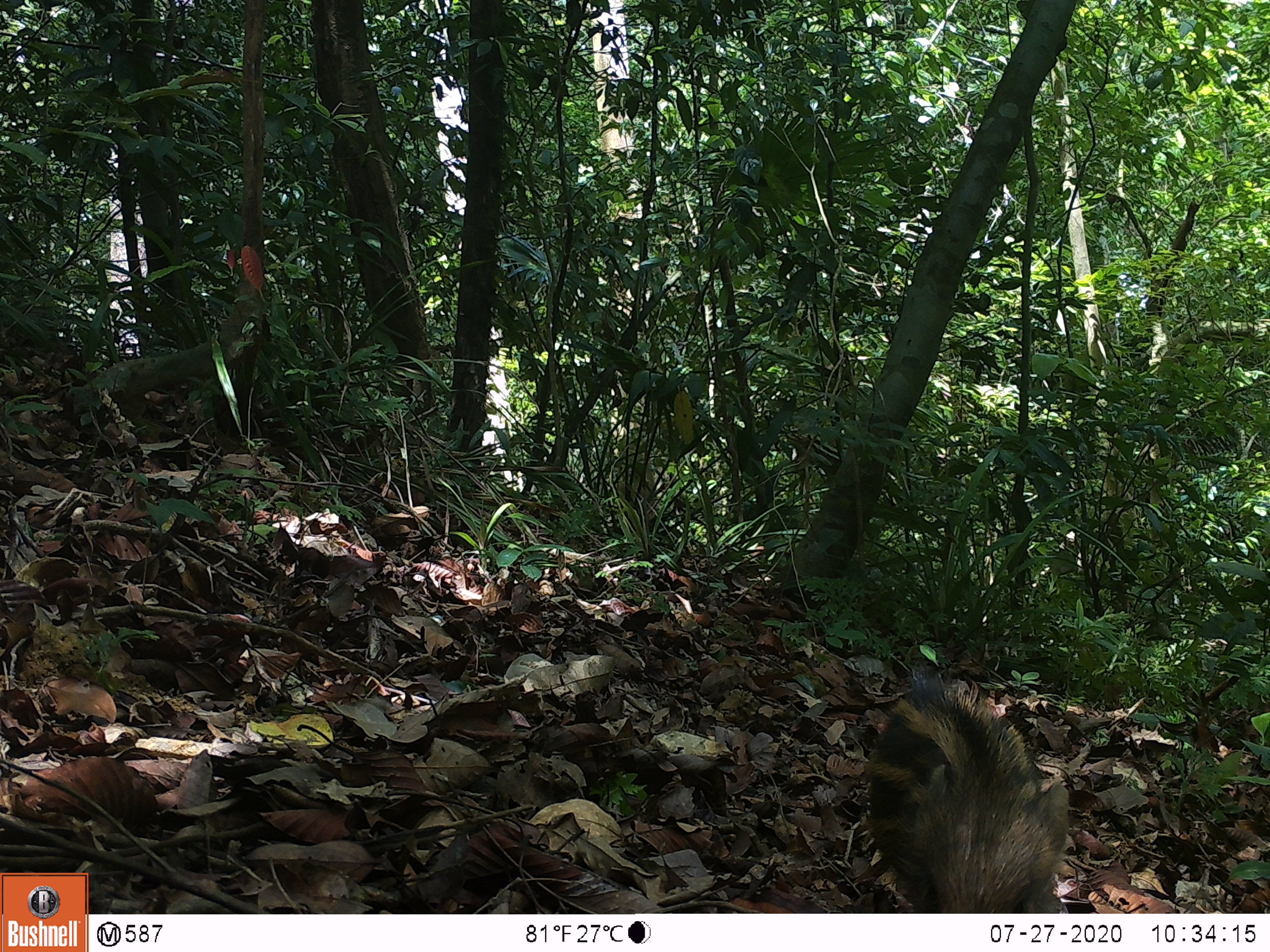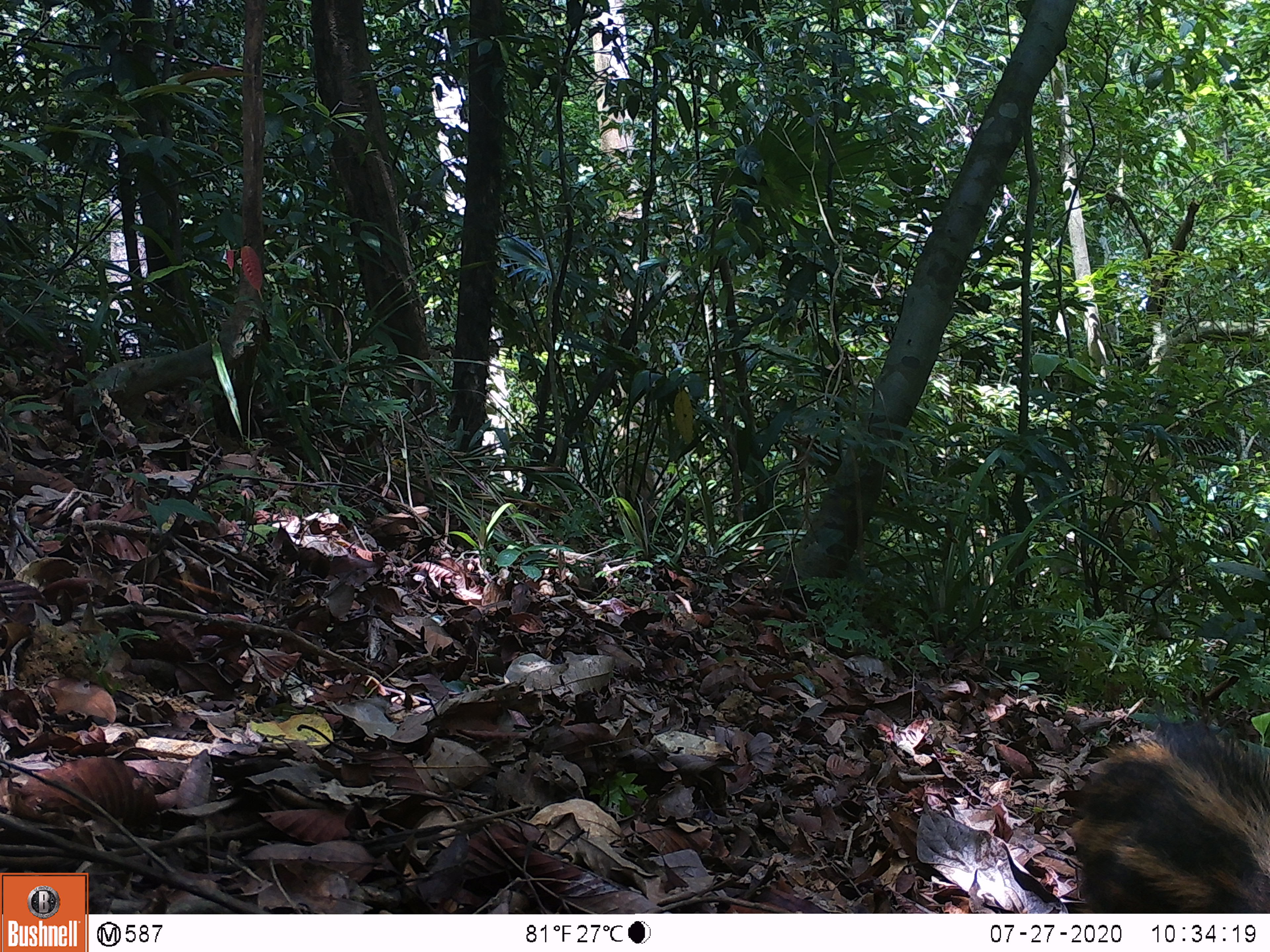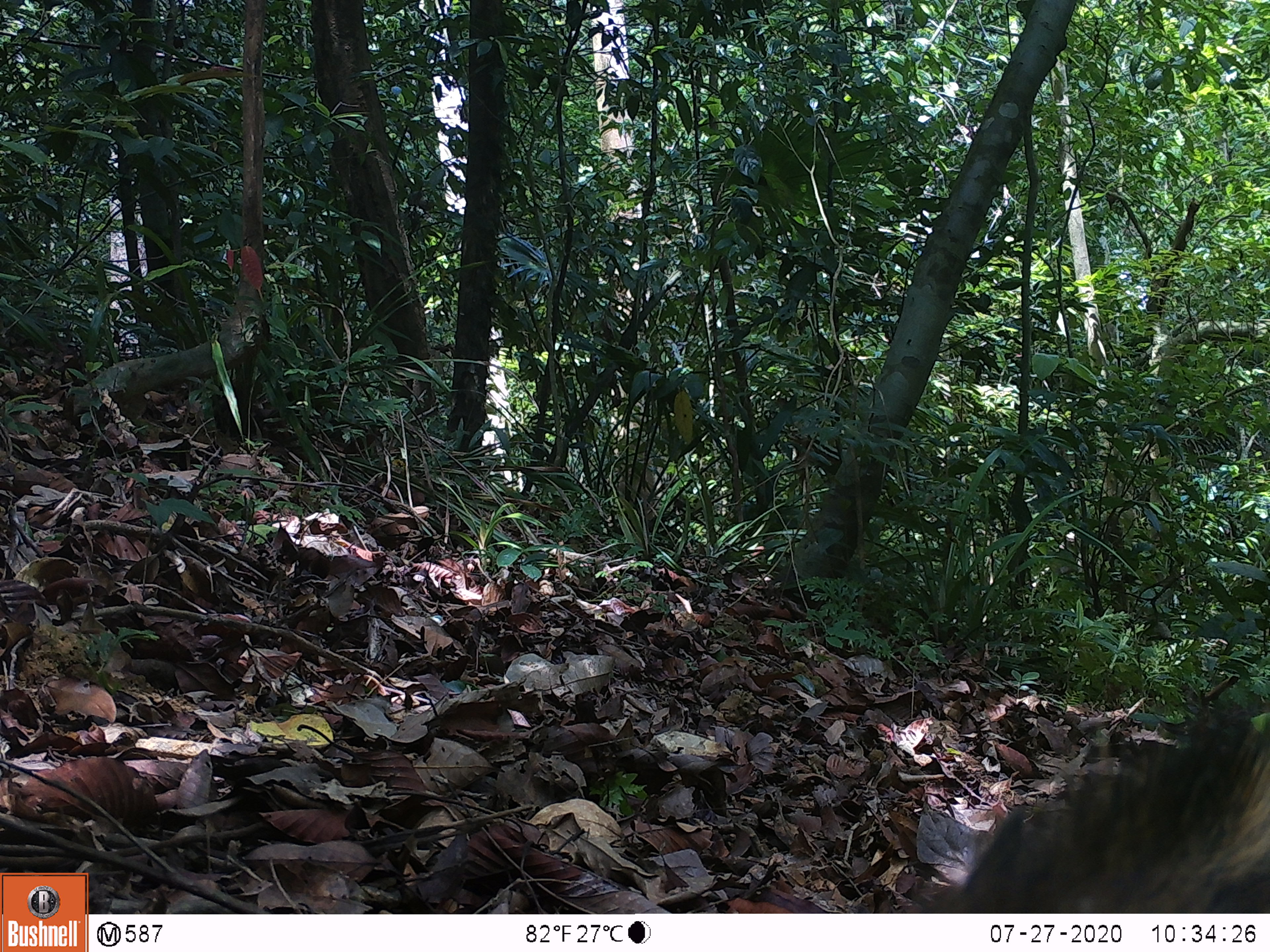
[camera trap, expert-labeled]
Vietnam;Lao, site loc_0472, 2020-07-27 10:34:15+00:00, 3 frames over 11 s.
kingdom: Animalia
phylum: Chordata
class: Mammalia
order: Artiodactyla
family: Suidae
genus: Sus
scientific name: Sus scrofa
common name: eurasian wild pig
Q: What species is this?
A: Eurasian wild pig (Sus scrofa).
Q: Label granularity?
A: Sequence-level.